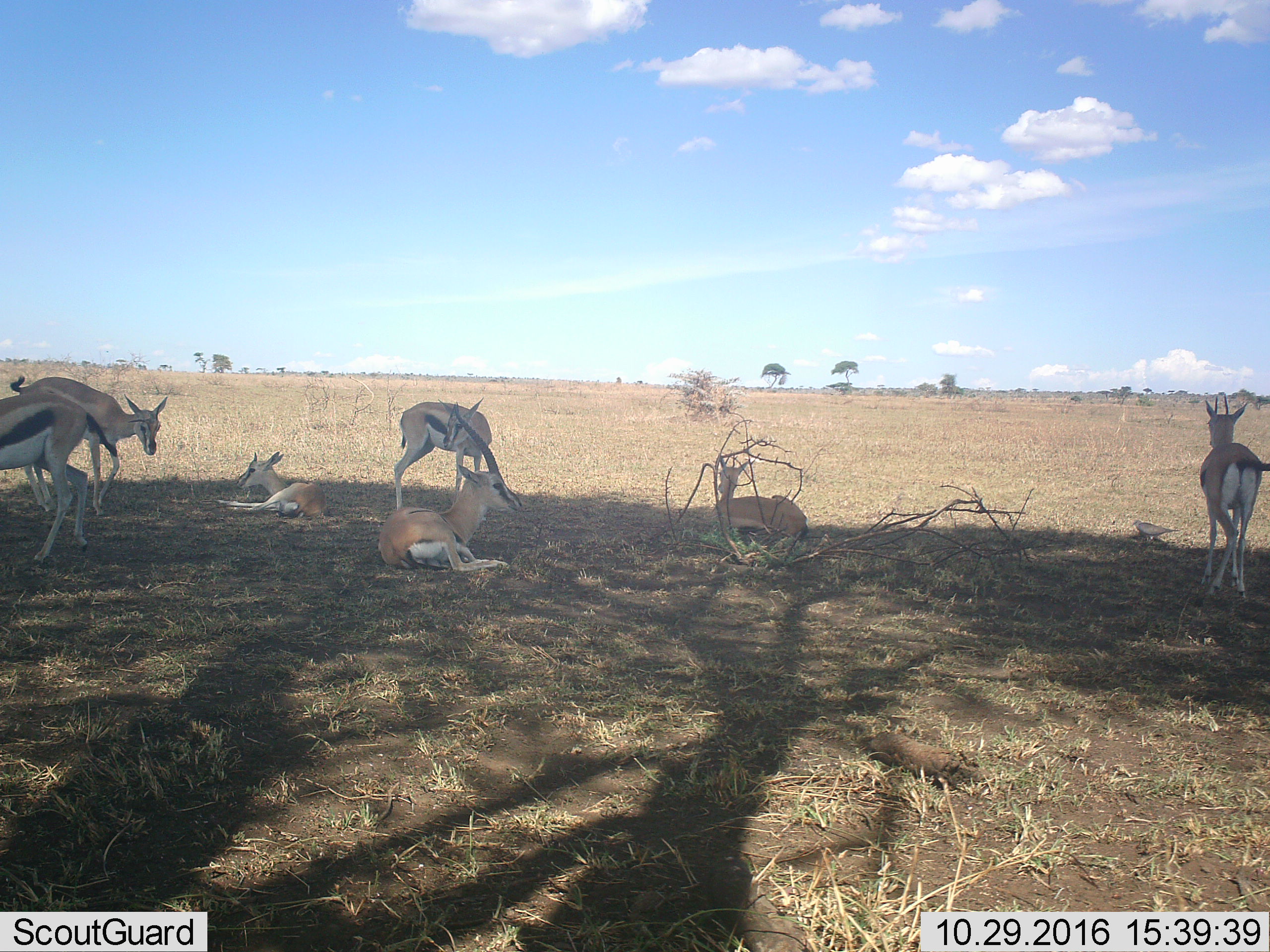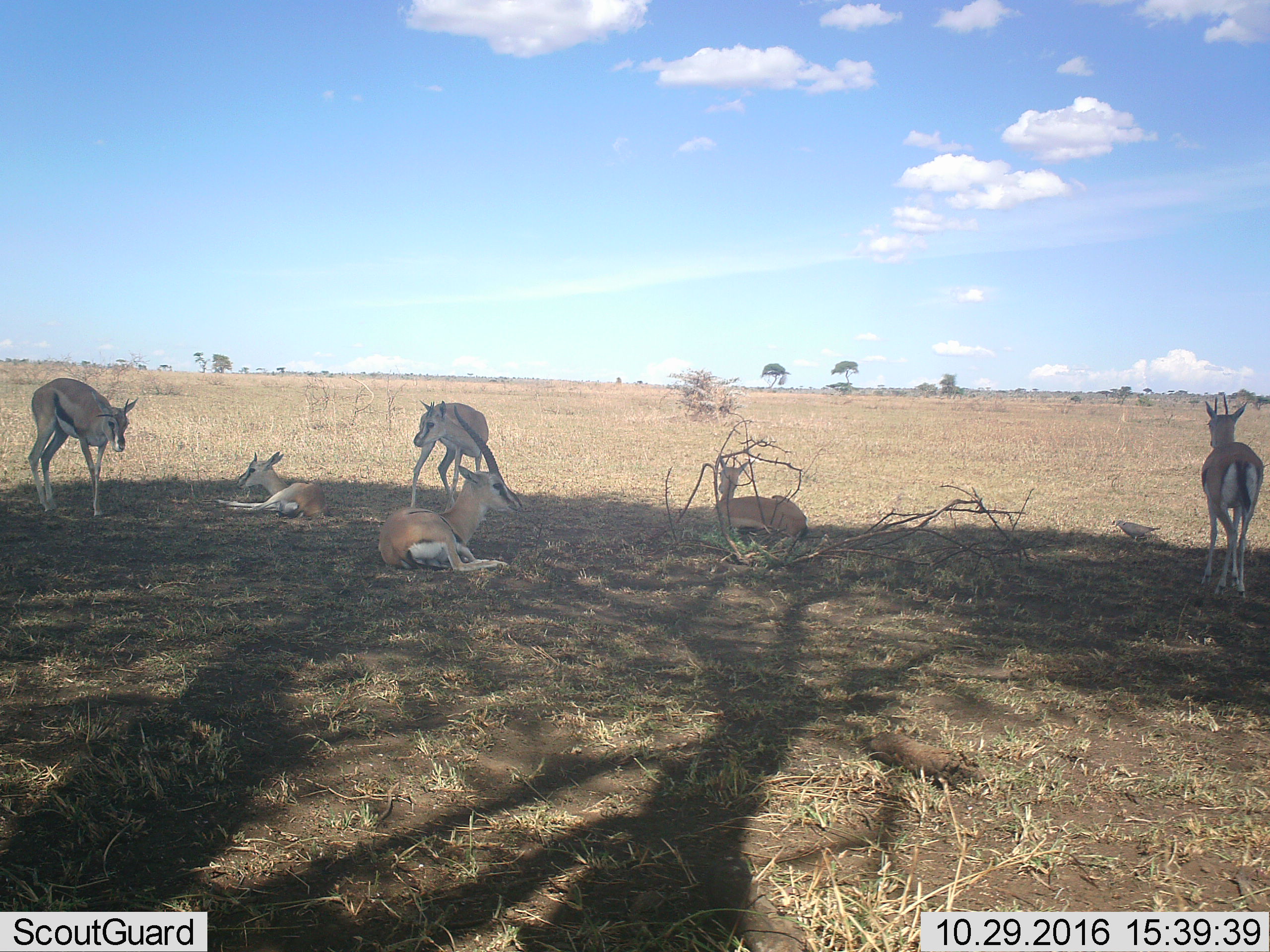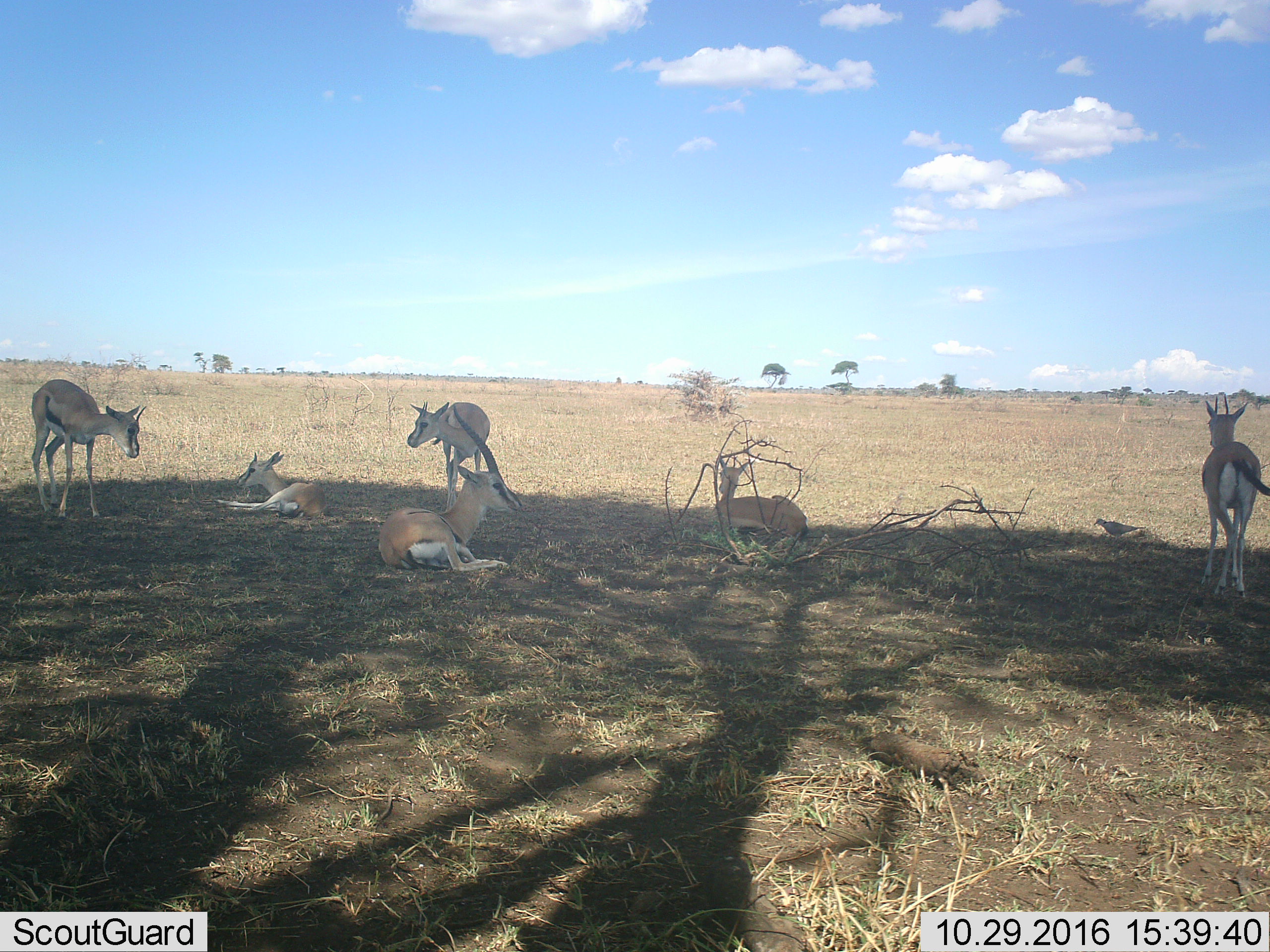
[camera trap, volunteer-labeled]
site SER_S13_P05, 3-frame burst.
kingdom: Animalia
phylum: Chordata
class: Mammalia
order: Artiodactyla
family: Bovidae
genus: Eudorcas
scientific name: Eudorcas thomsonii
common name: thomson's gazelle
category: gazellethomsons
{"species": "gazellethomsons (thomson's gazelle) (Eudorcas thomsonii)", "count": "7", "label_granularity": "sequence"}